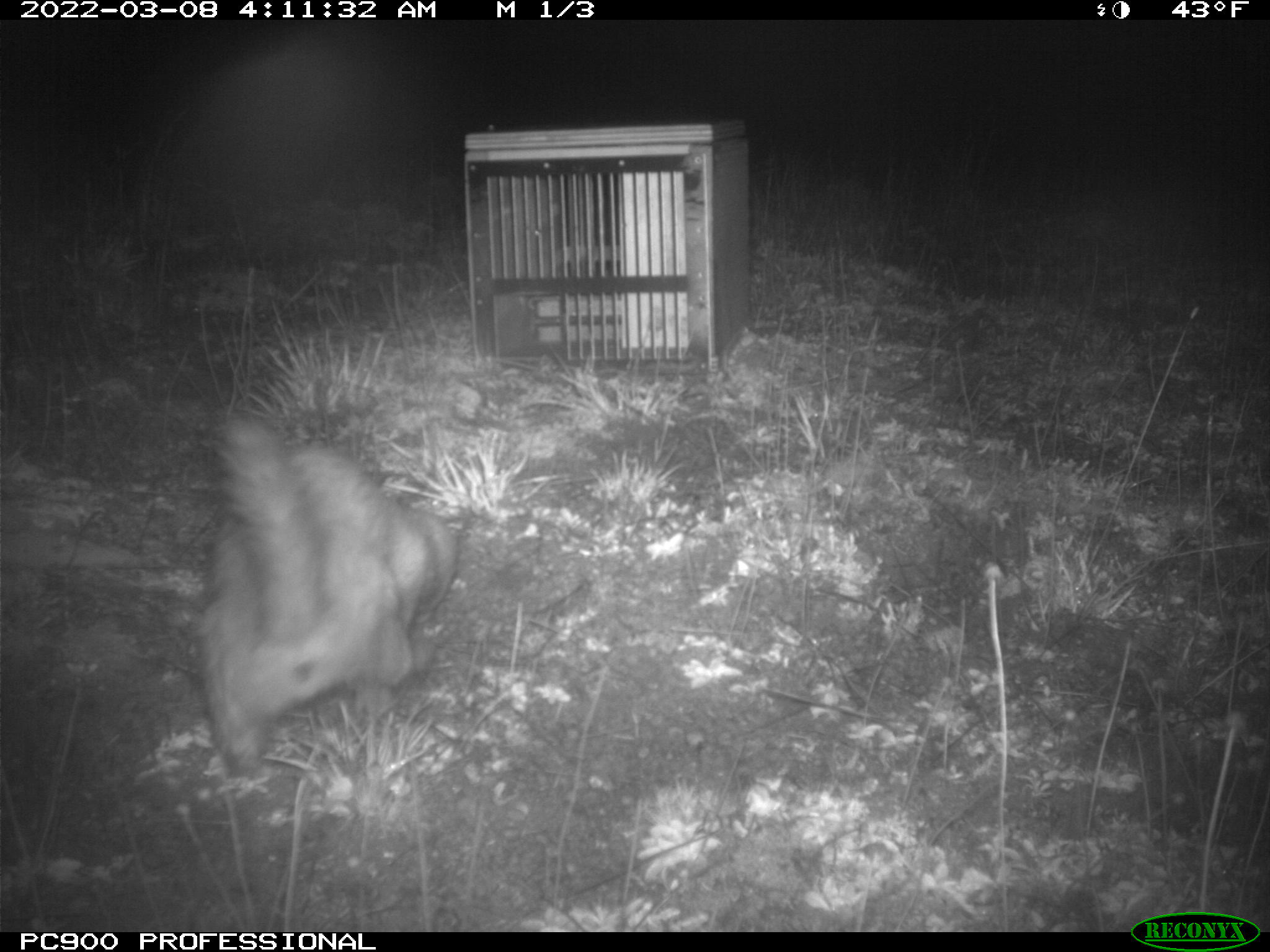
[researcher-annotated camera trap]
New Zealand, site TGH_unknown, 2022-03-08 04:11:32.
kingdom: Animalia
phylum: Chordata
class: Mammalia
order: Carnivora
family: Mustelidae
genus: Mustela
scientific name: Mustela furo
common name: ferret